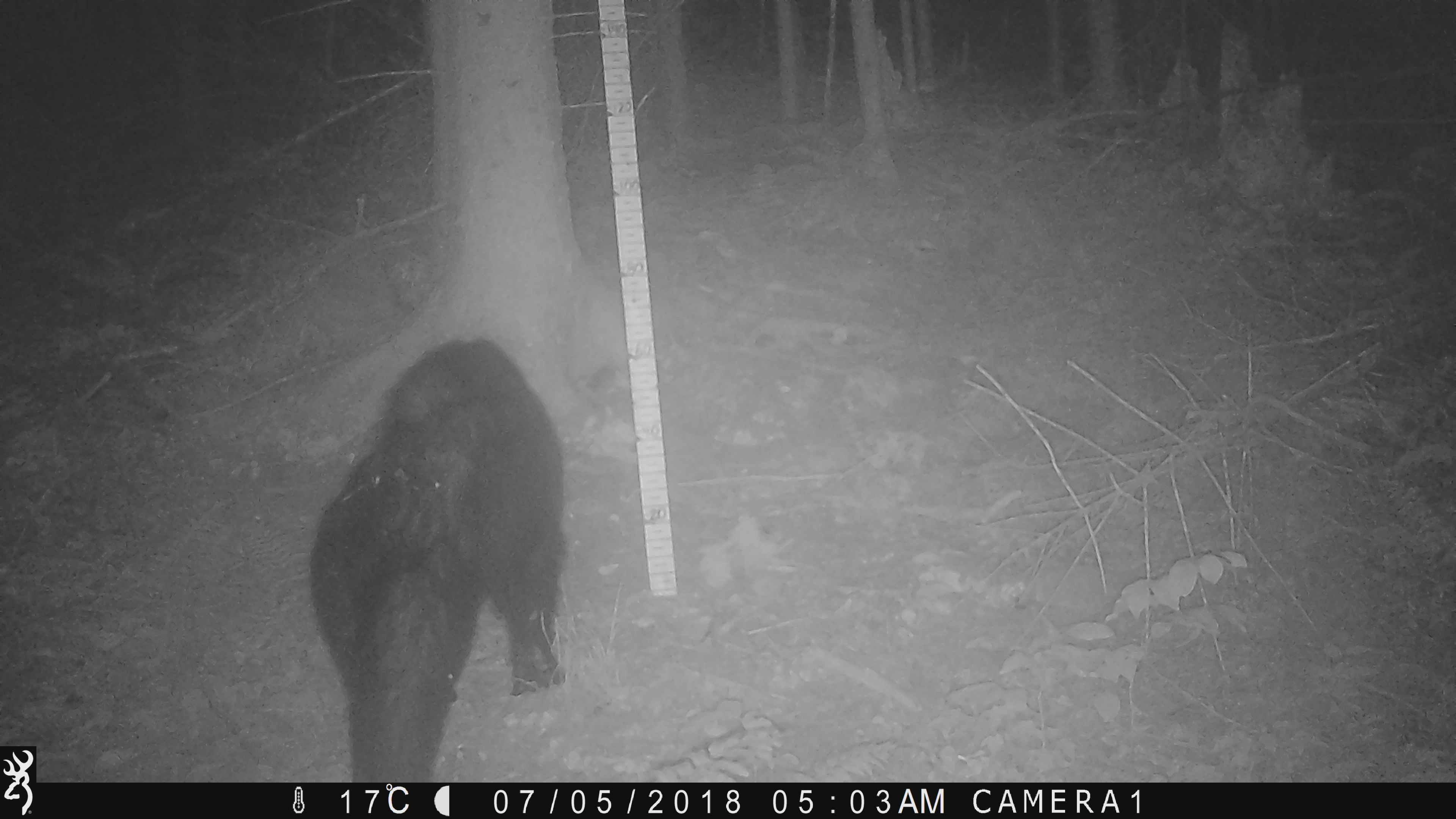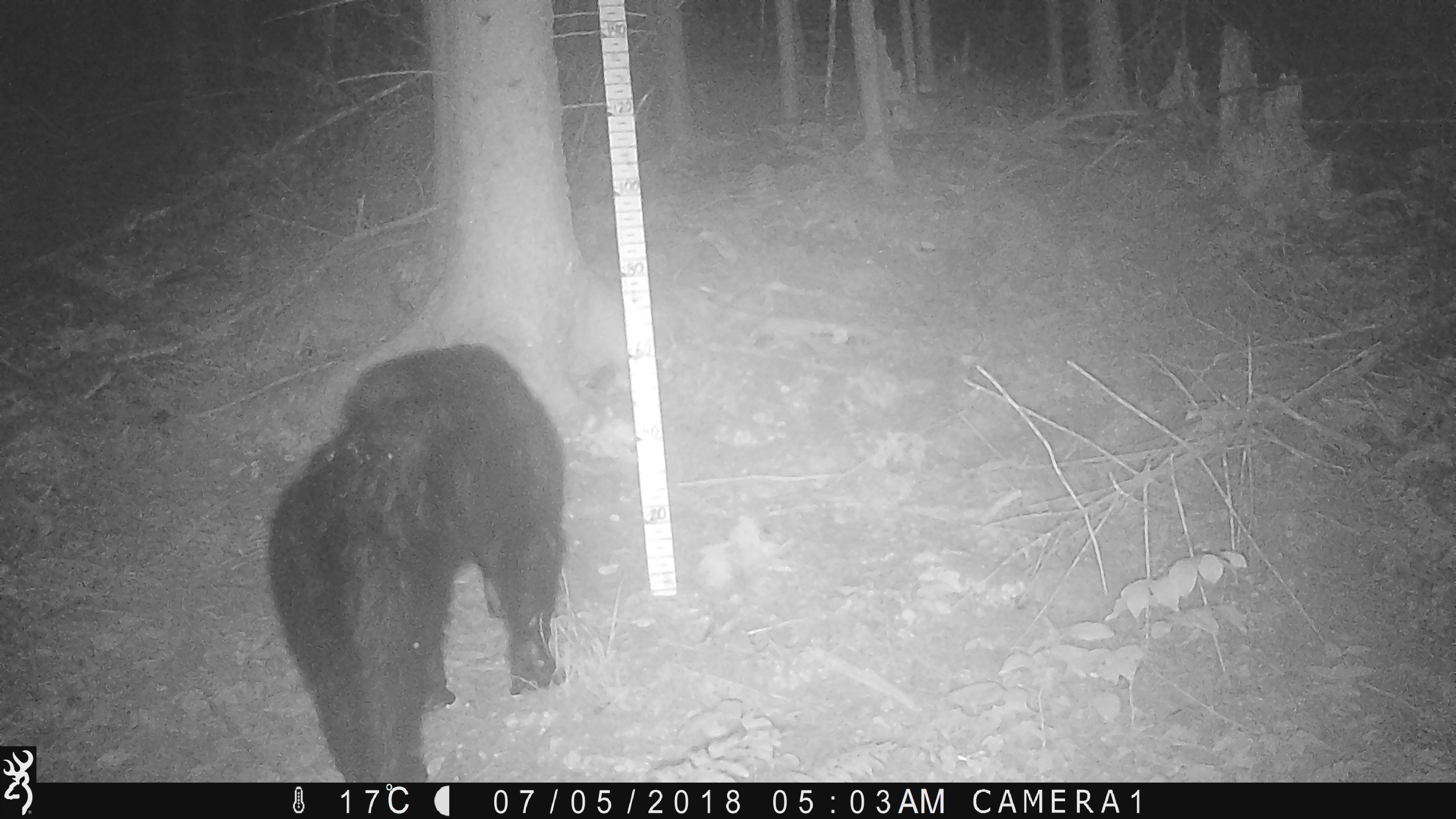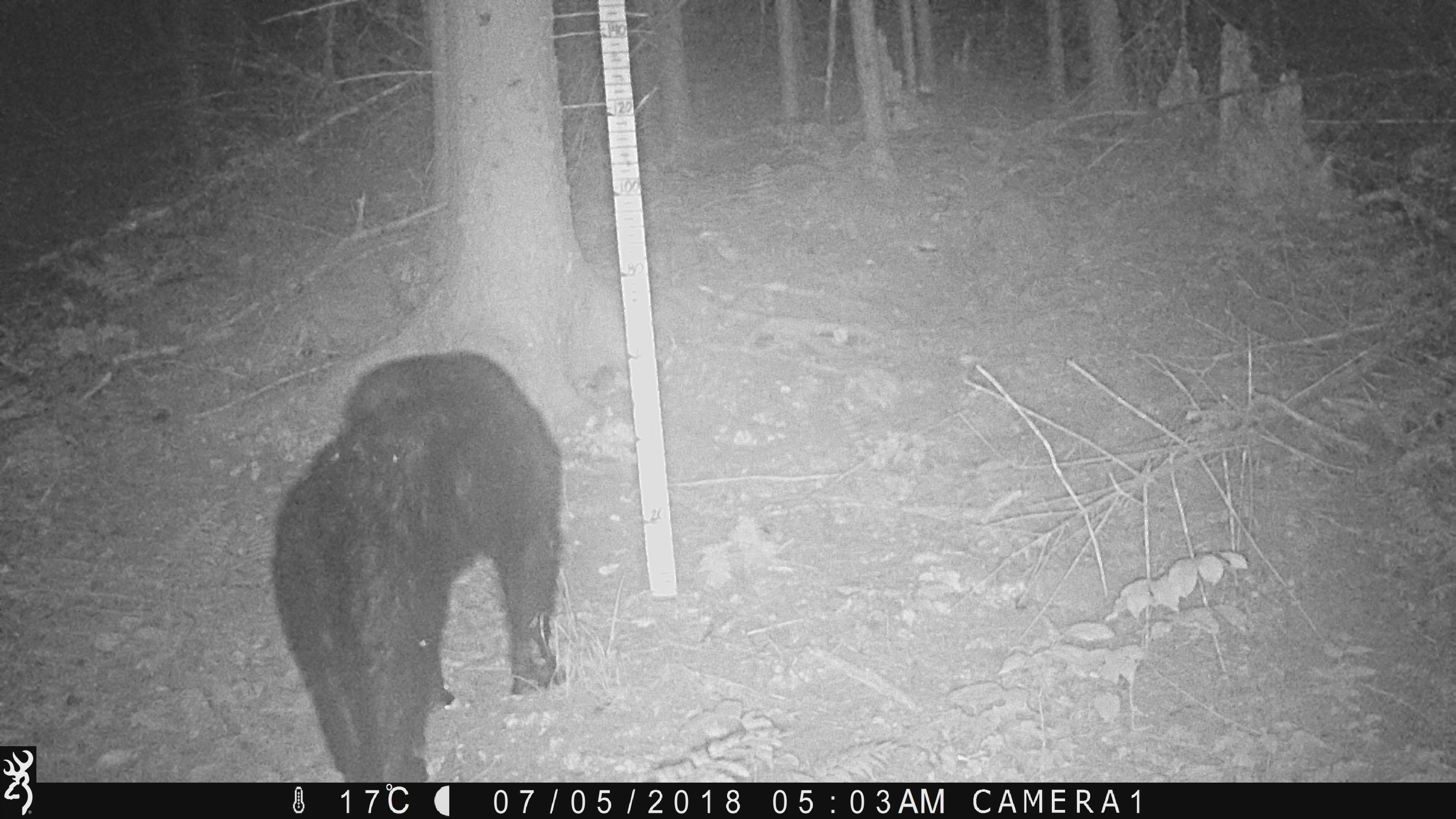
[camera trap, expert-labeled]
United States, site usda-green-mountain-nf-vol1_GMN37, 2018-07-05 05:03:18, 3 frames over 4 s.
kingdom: Animalia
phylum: Chordata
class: Mammalia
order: Carnivora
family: Ursidae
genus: Ursus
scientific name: Ursus americanus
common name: black bear